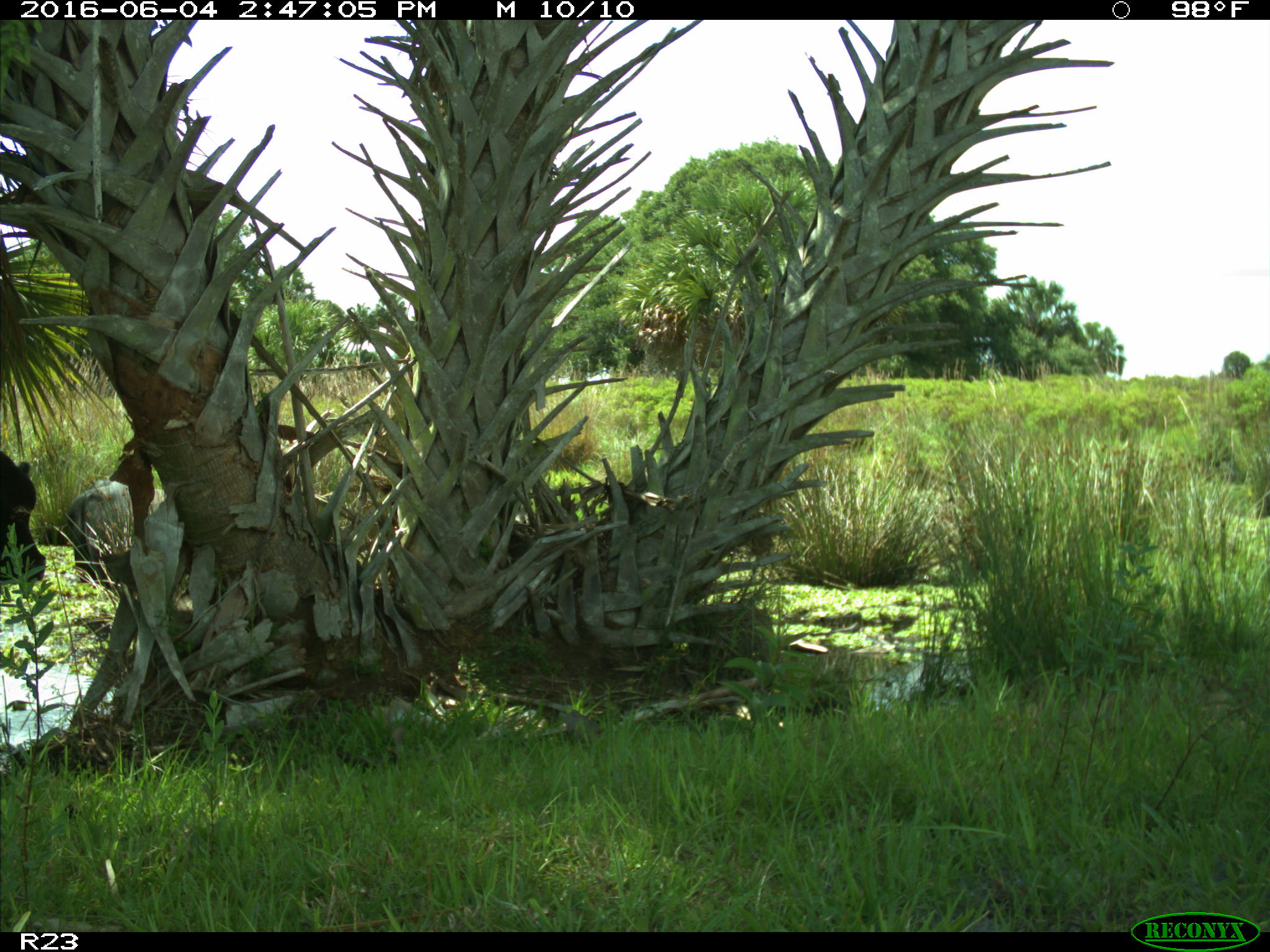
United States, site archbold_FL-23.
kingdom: Animalia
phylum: Chordata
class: Mammalia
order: Artiodactyla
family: Bovidae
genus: Bos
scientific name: Bos taurus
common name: domestic cow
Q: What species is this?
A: Bos taurus (domestic cow).